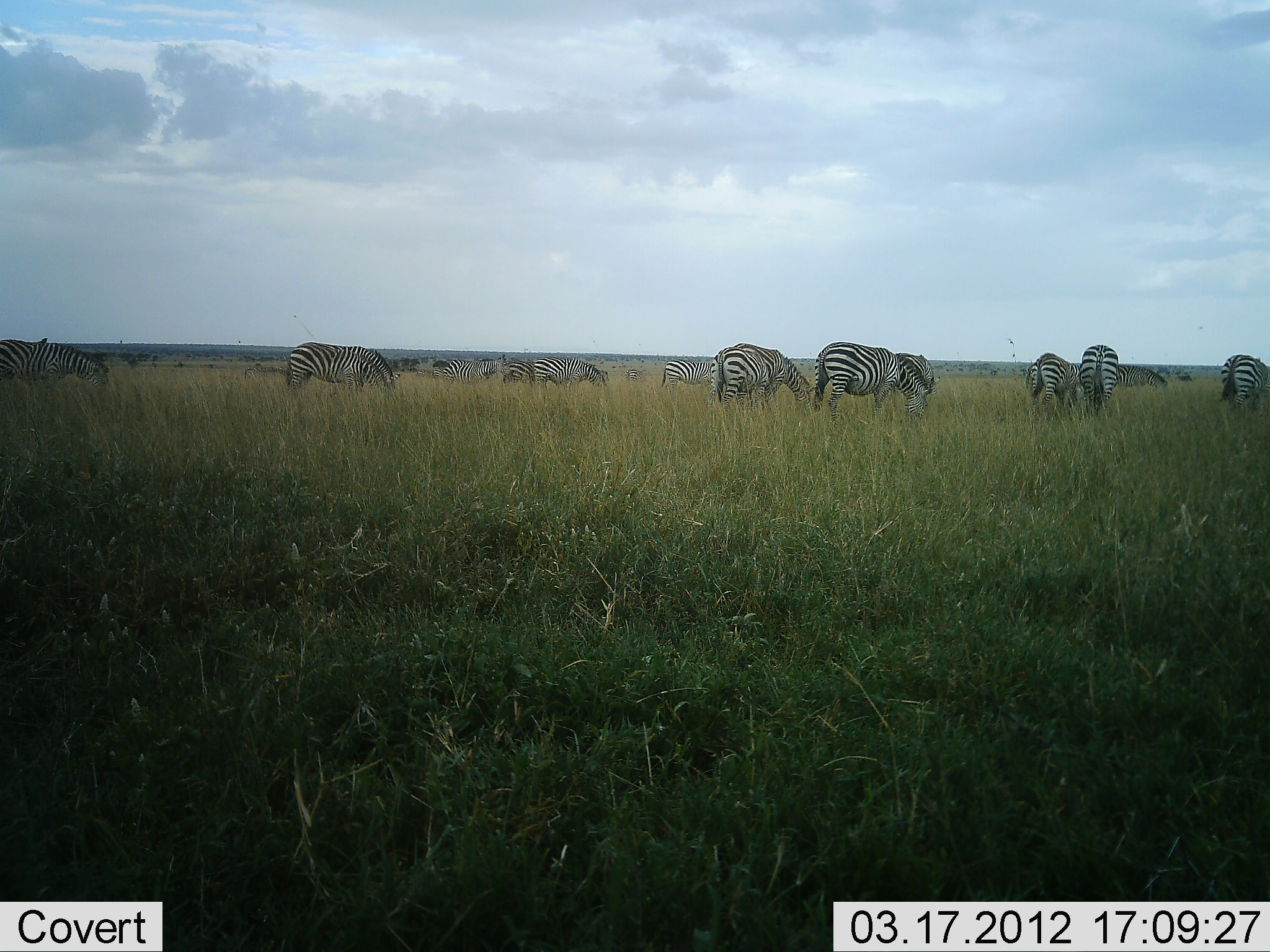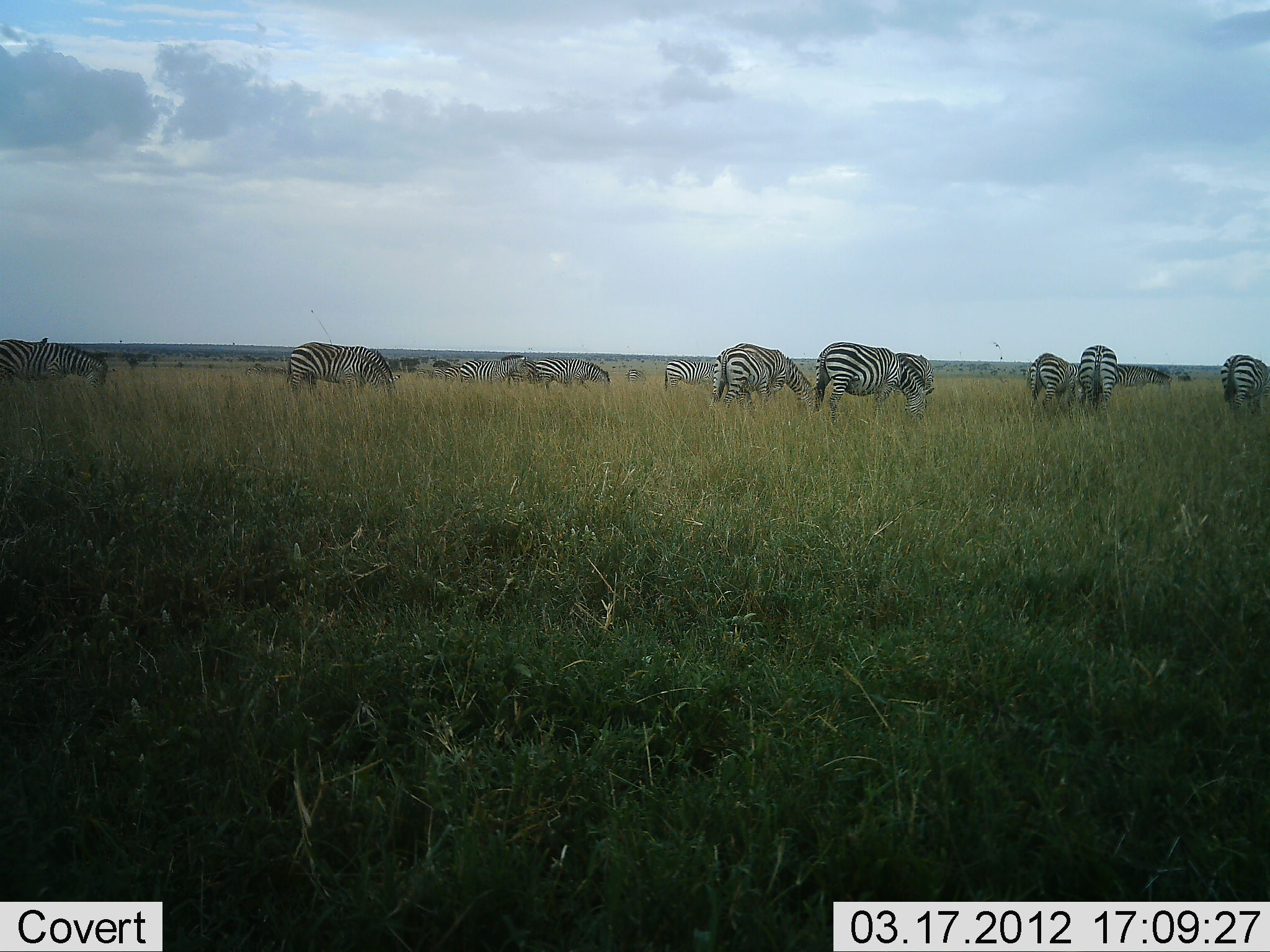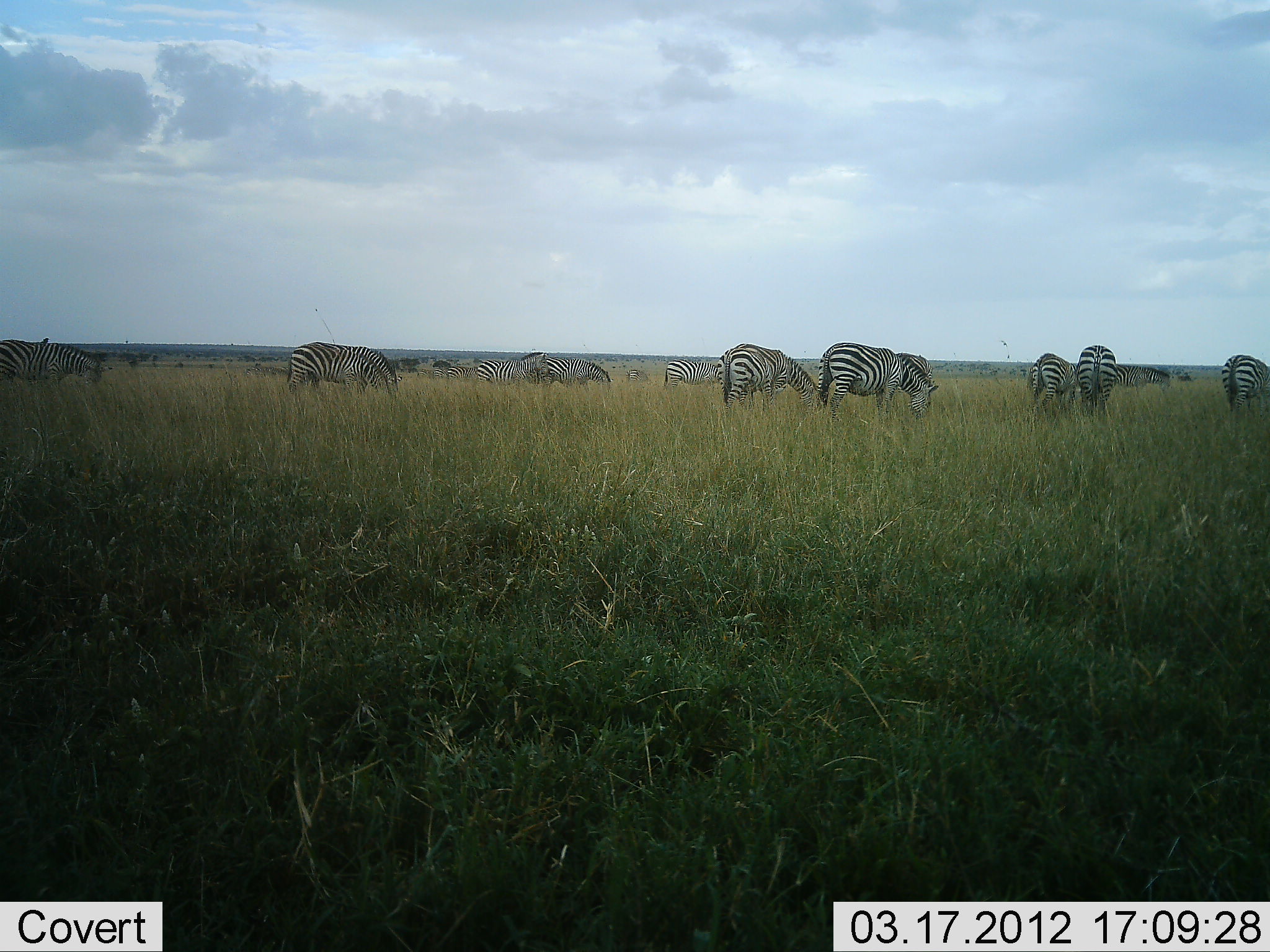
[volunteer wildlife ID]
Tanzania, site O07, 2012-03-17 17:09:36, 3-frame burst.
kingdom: Animalia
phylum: Chordata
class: Mammalia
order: Perissodactyla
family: Equidae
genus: Equus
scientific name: Equus quagga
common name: plains zebra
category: zebra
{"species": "zebra (plains zebra) (Equus quagga)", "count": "11-50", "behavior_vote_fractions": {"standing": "23%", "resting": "0%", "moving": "12%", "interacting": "0%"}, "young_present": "0%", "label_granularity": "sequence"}